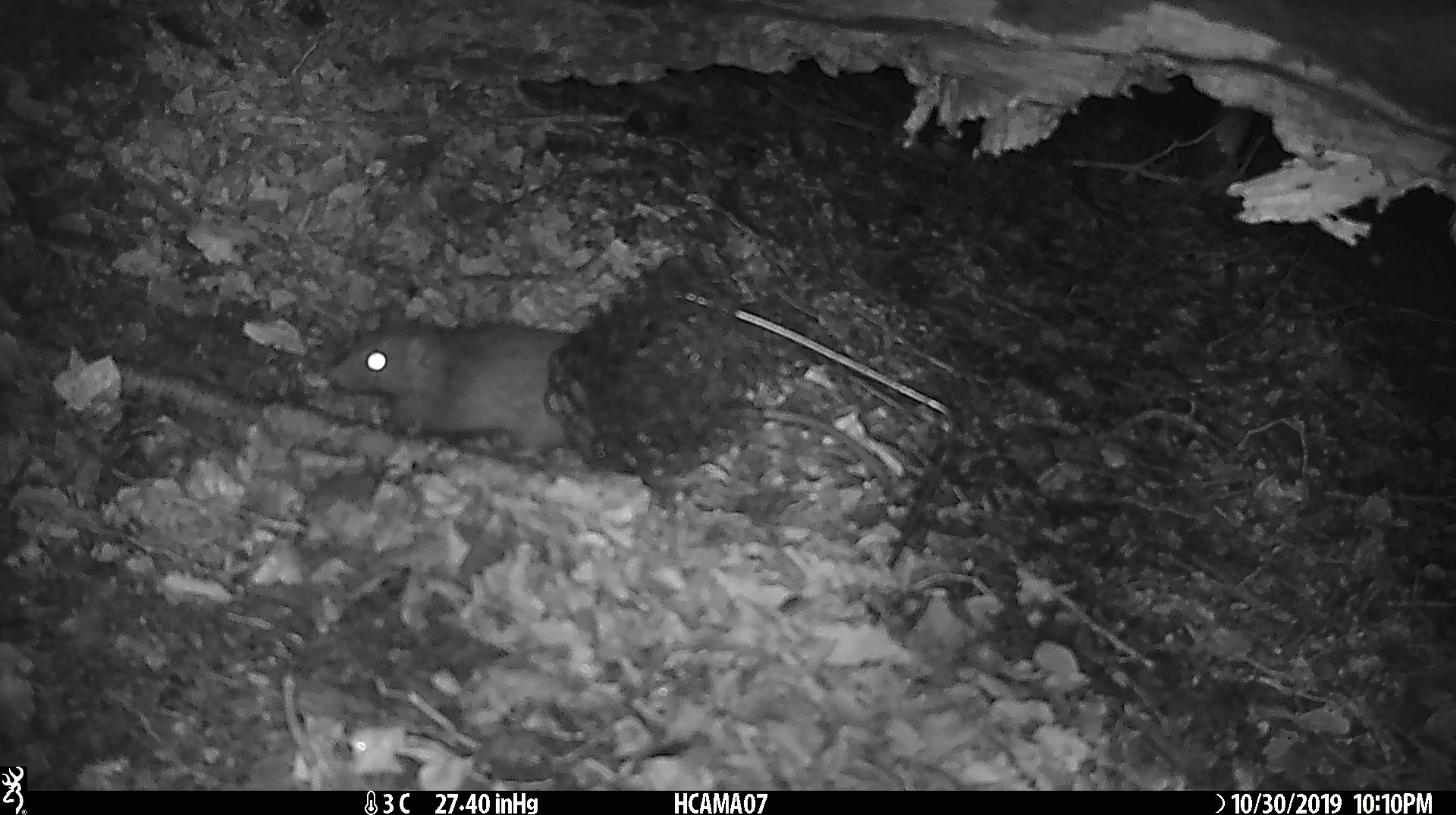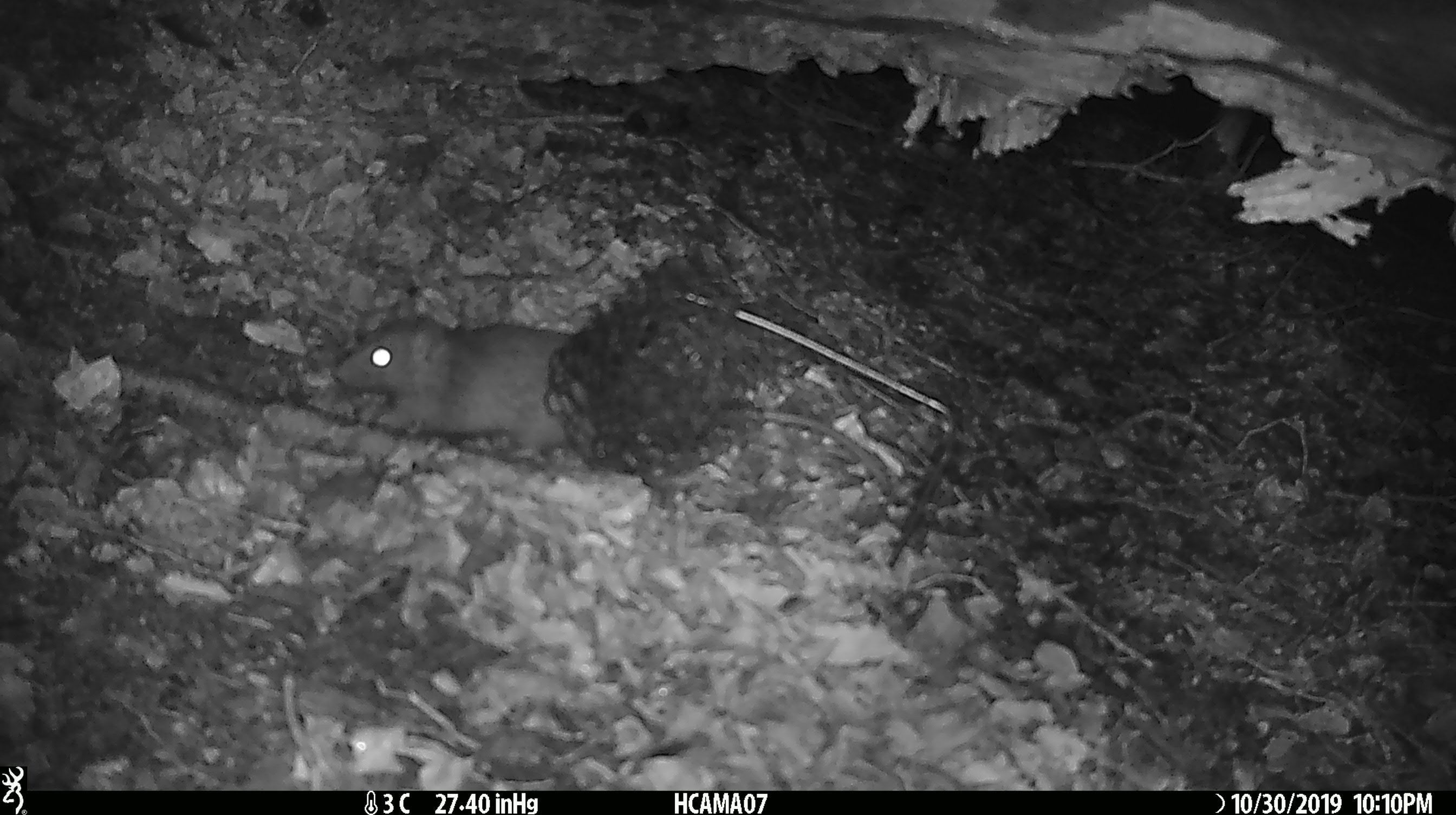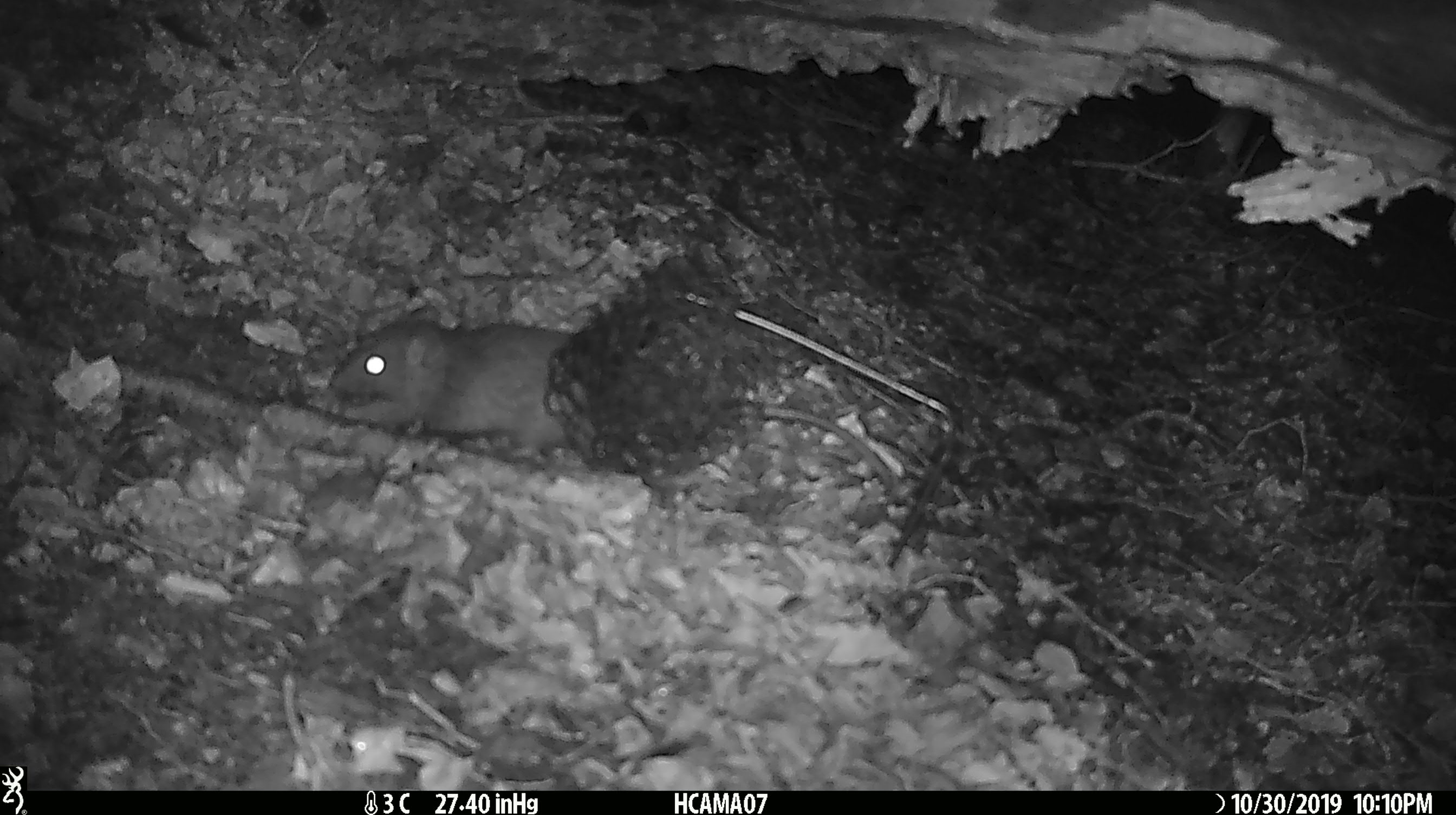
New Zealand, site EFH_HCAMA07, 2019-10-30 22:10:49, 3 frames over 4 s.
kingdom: Animalia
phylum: Chordata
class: Mammalia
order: Rodentia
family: Muridae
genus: Rattus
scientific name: Rattus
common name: rat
Rat (Rattus).